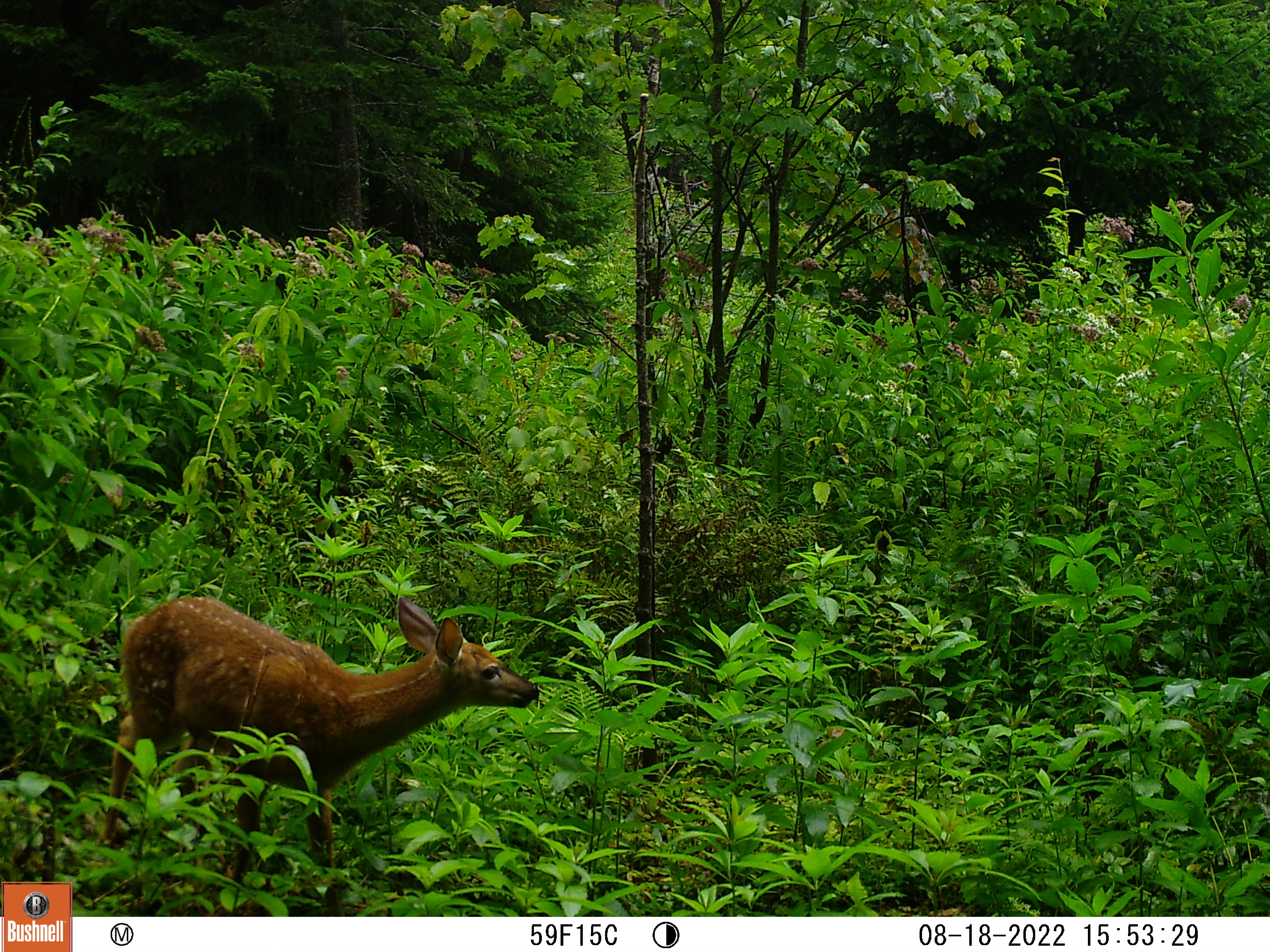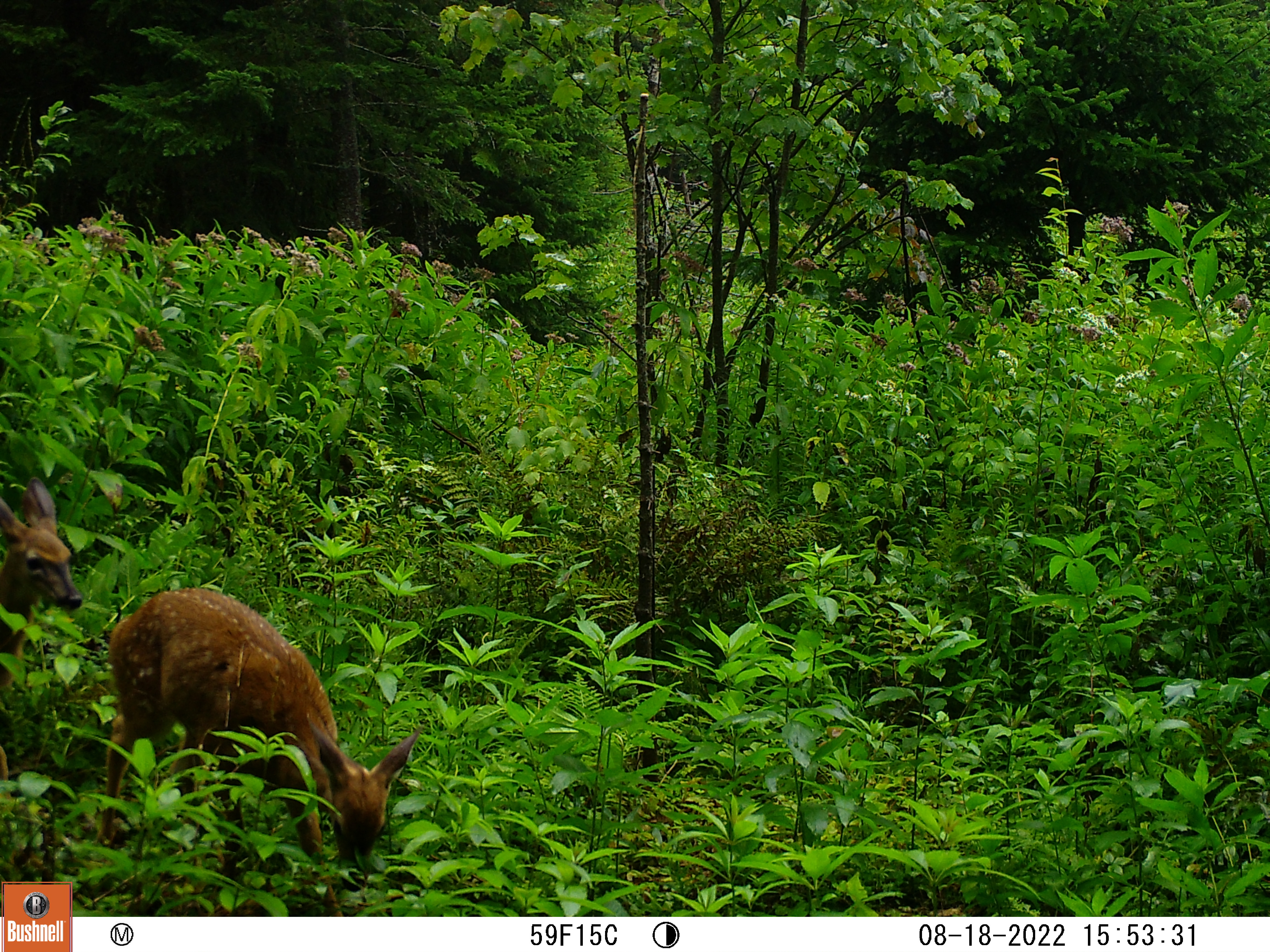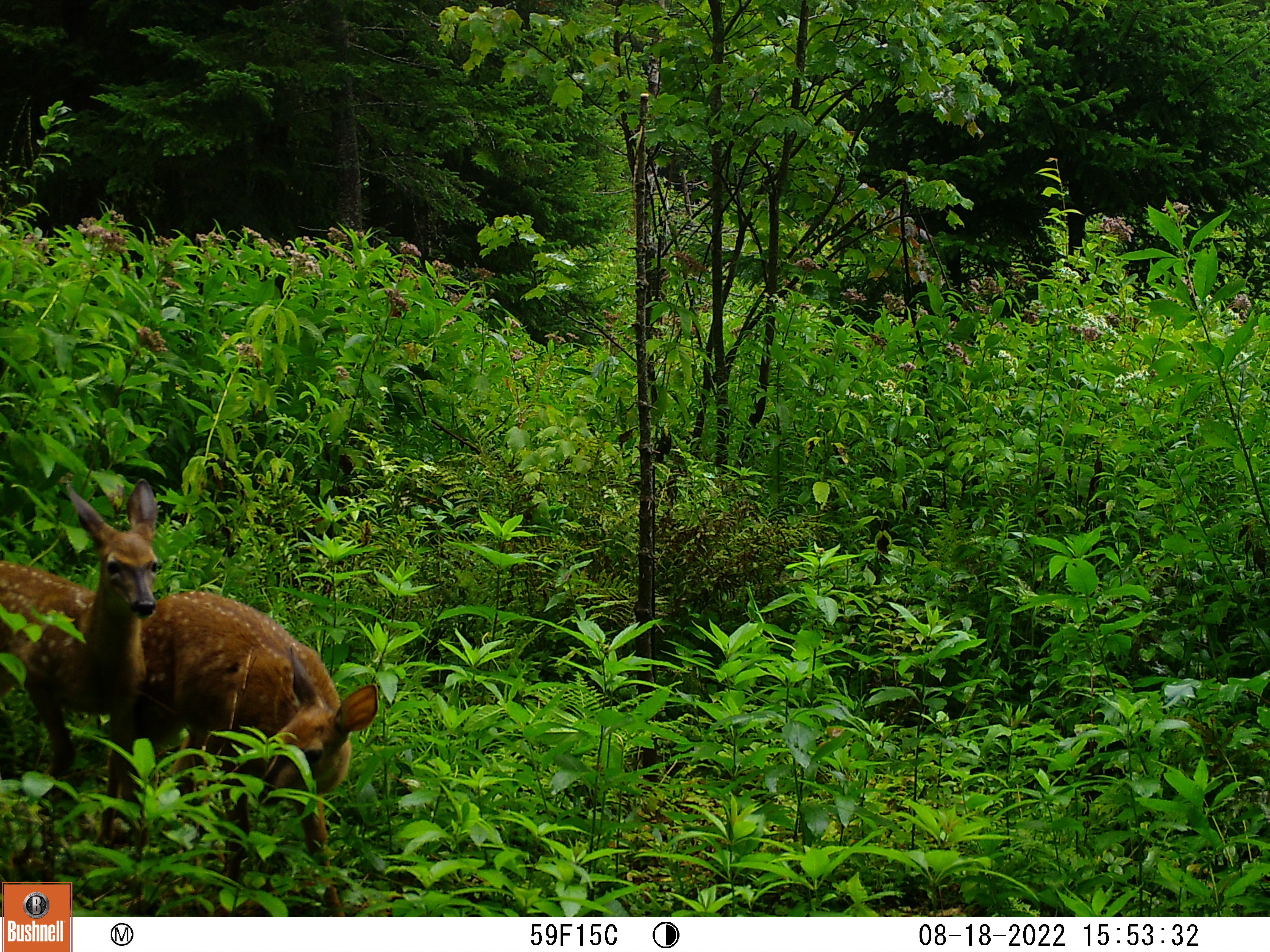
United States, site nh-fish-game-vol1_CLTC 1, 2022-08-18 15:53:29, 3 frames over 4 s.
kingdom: Animalia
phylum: Chordata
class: Mammalia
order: Artiodactyla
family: Cervidae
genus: Odocoileus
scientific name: Odocoileus virginianus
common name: white-tailed deer